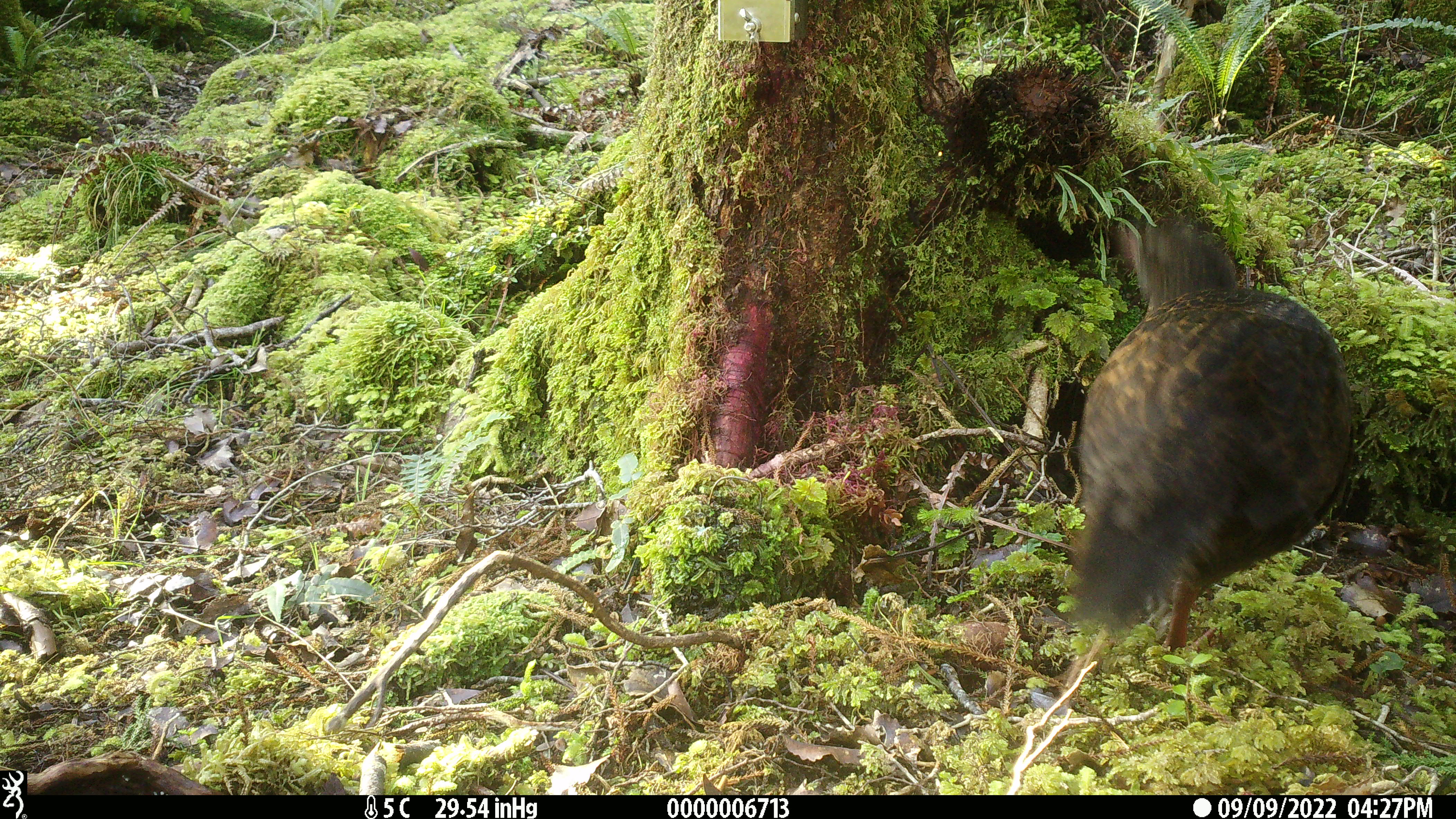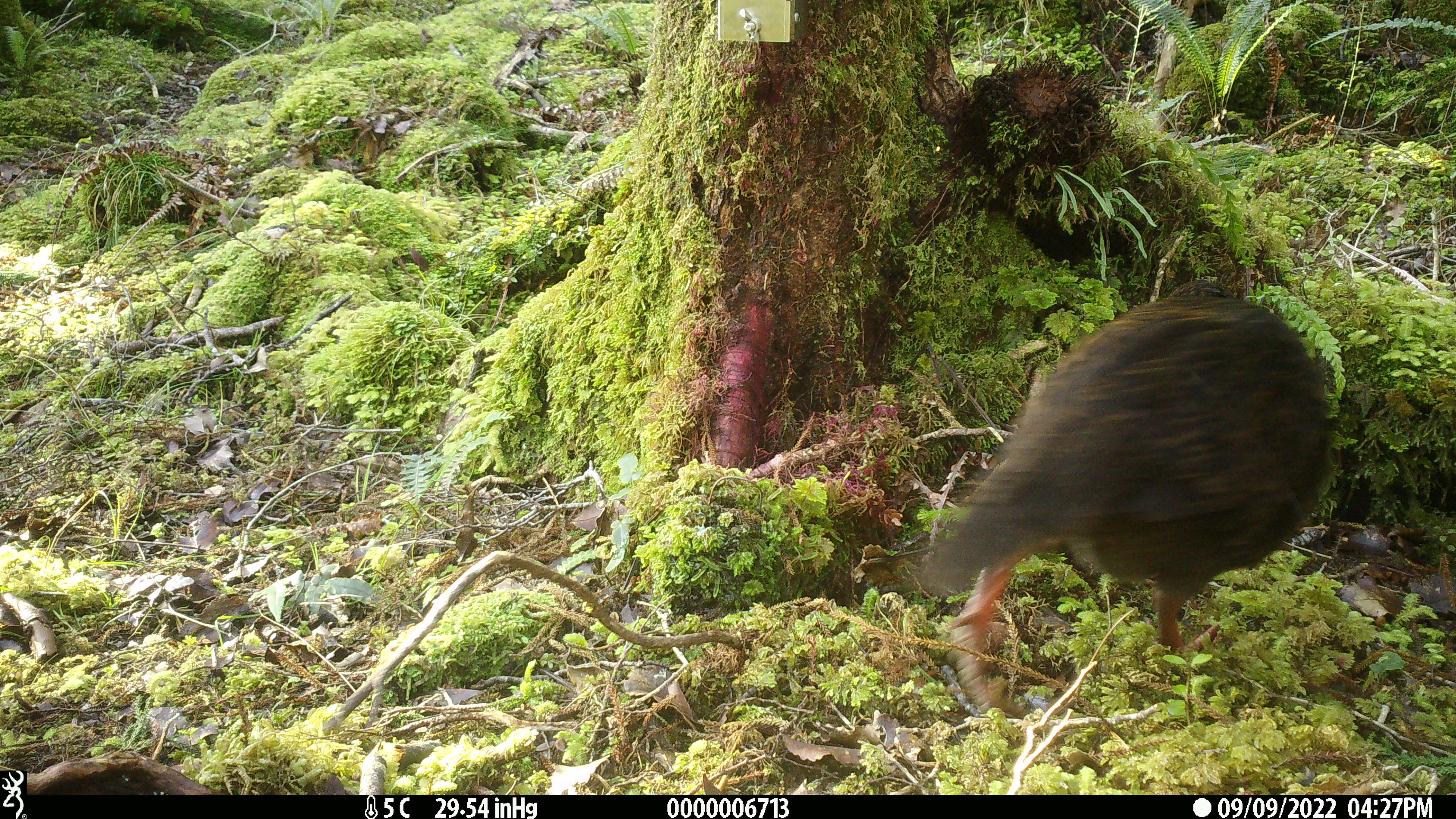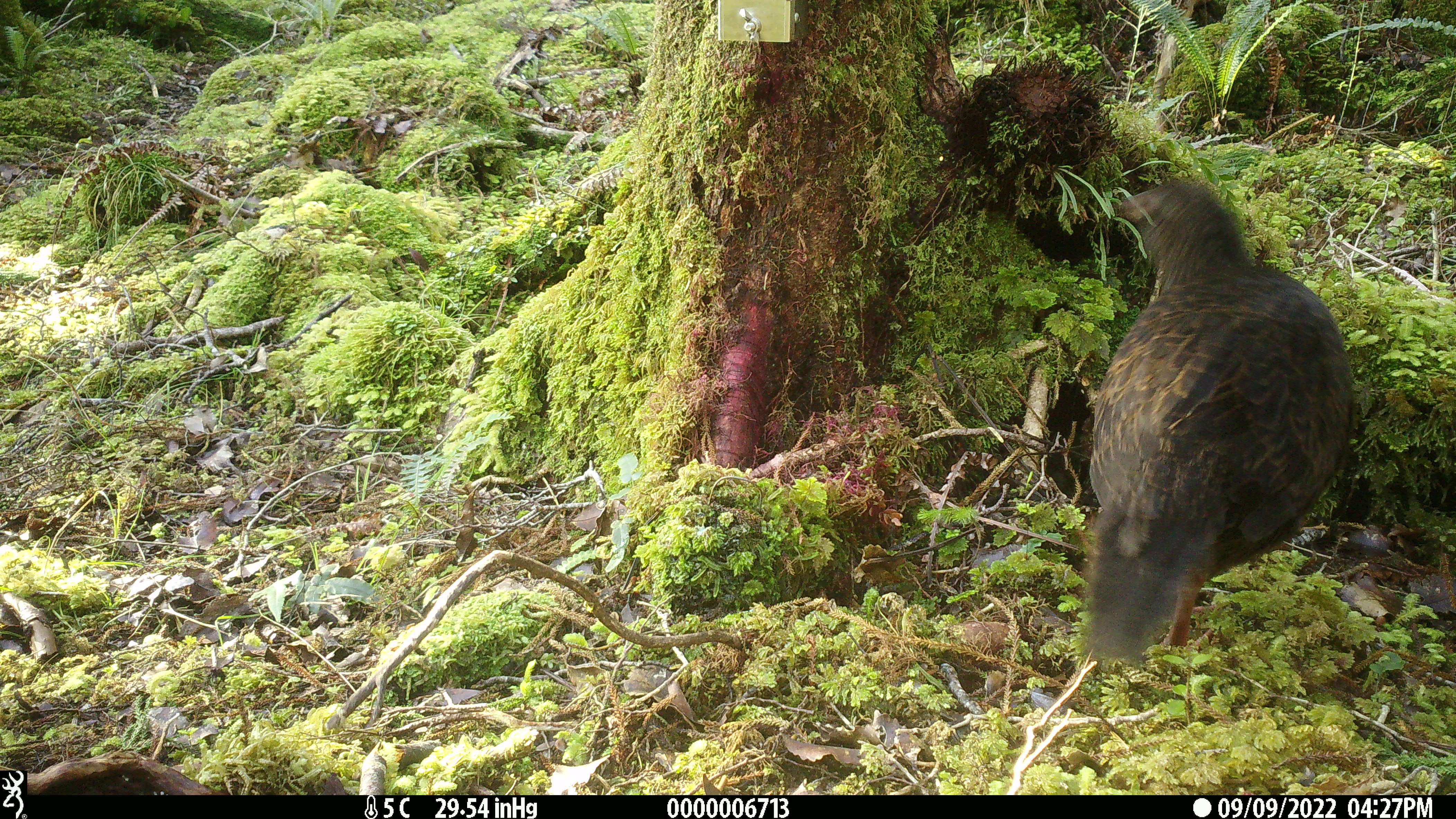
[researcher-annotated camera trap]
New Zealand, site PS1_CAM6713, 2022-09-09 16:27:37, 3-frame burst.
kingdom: Animalia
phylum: Chordata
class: Aves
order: Gruiformes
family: Rallidae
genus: Gallirallus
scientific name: Gallirallus australis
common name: weka